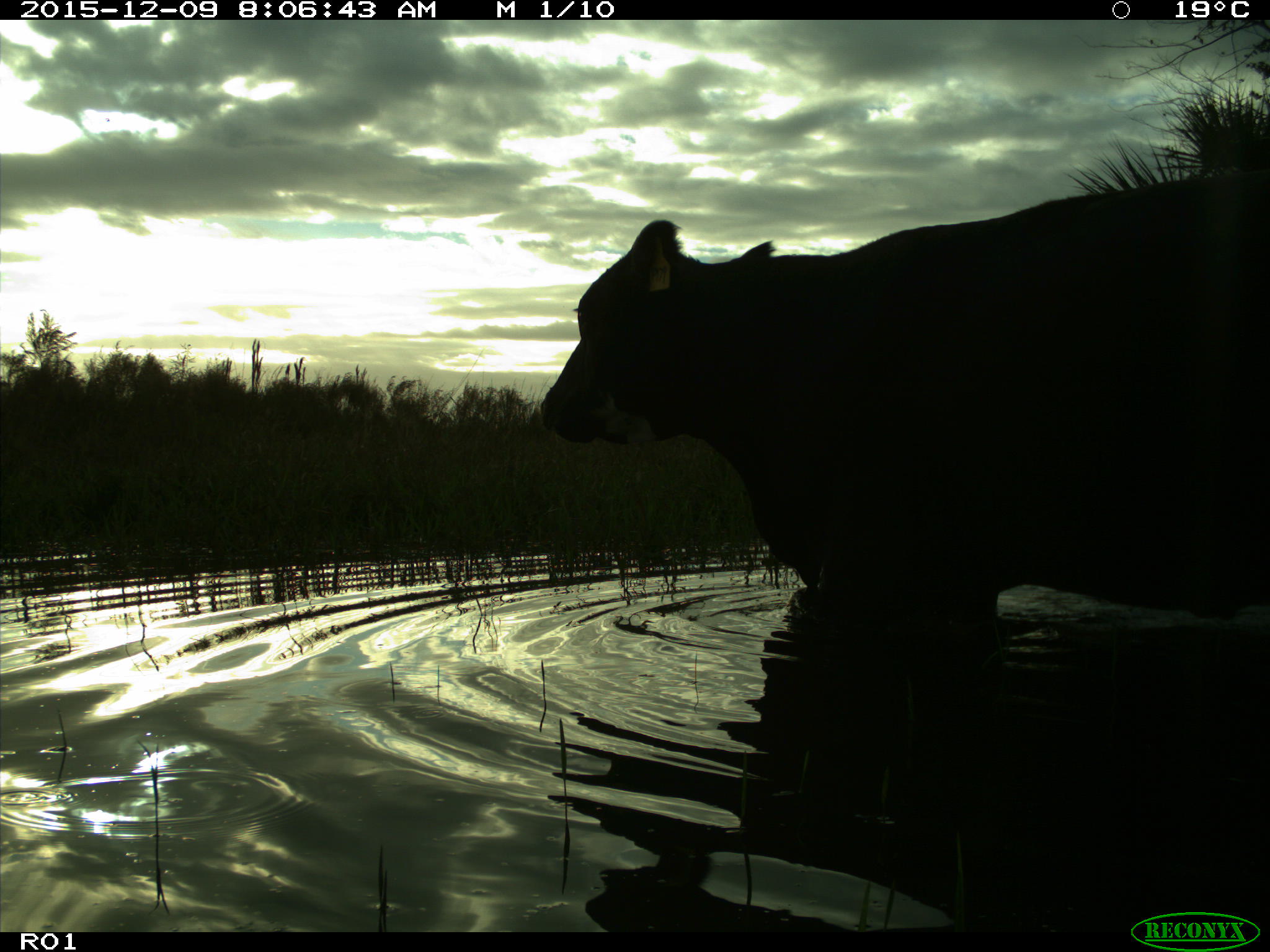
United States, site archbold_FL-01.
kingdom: Animalia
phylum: Chordata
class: Mammalia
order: Artiodactyla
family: Bovidae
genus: Bos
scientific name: Bos taurus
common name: domestic cow